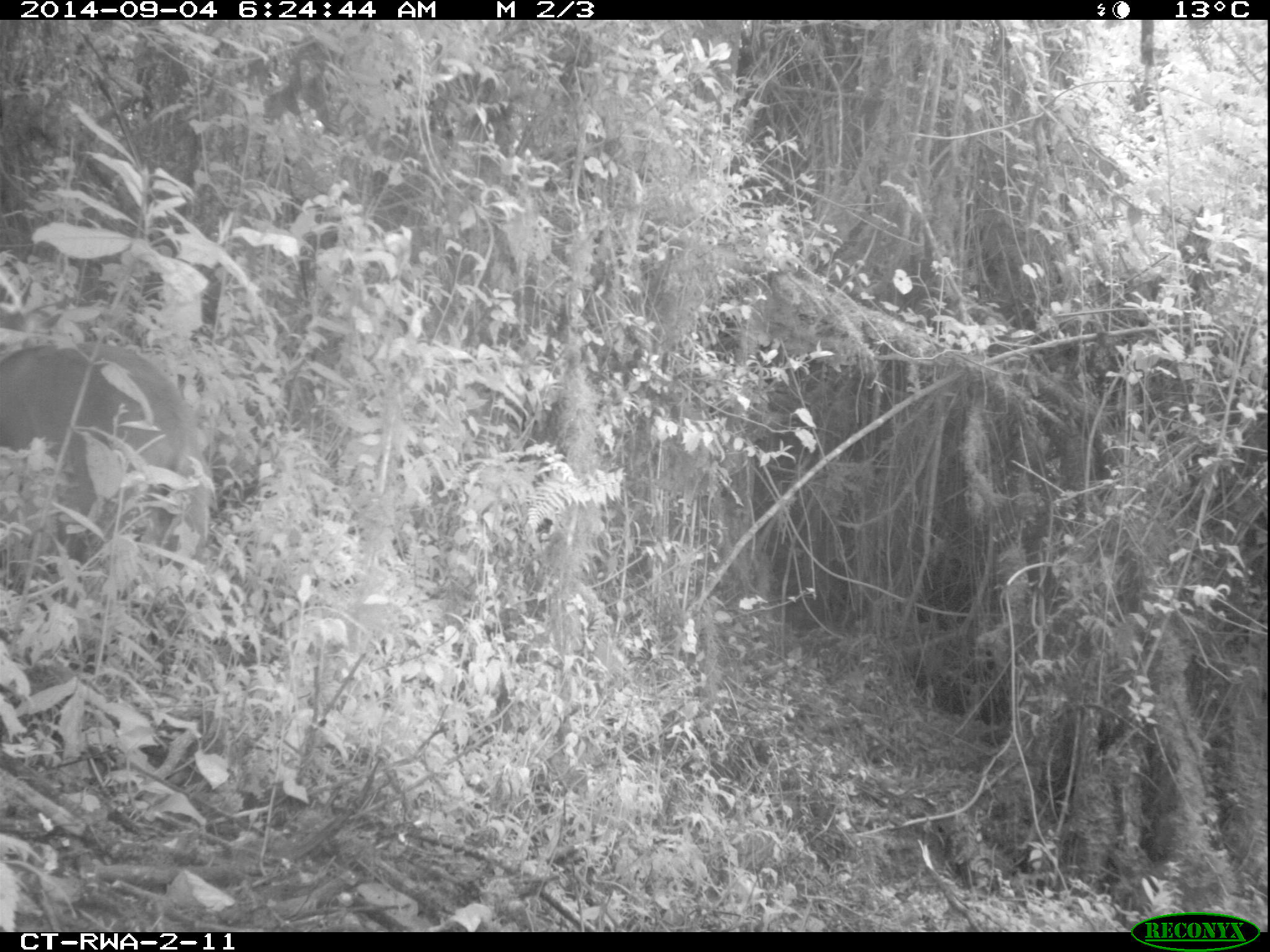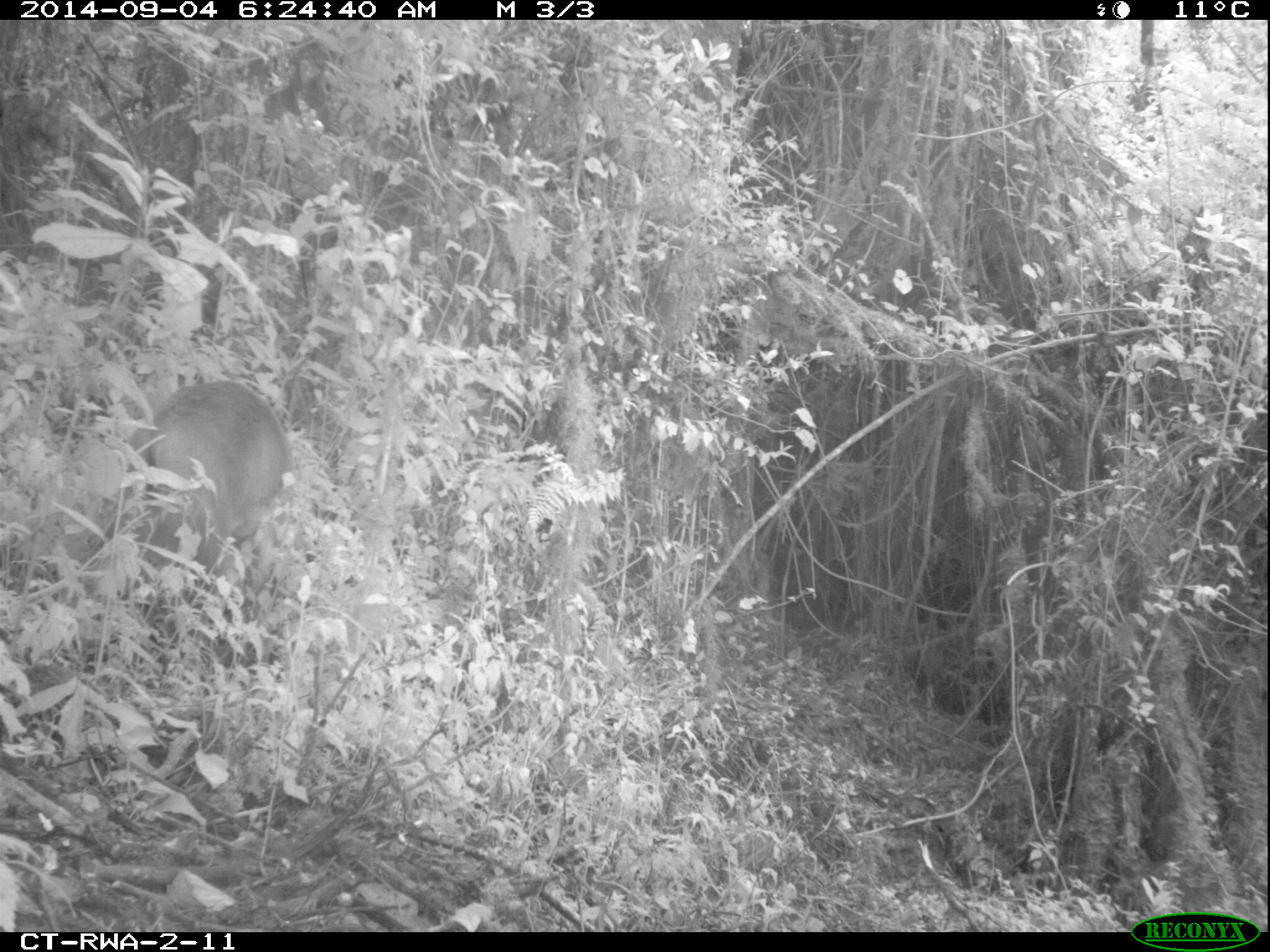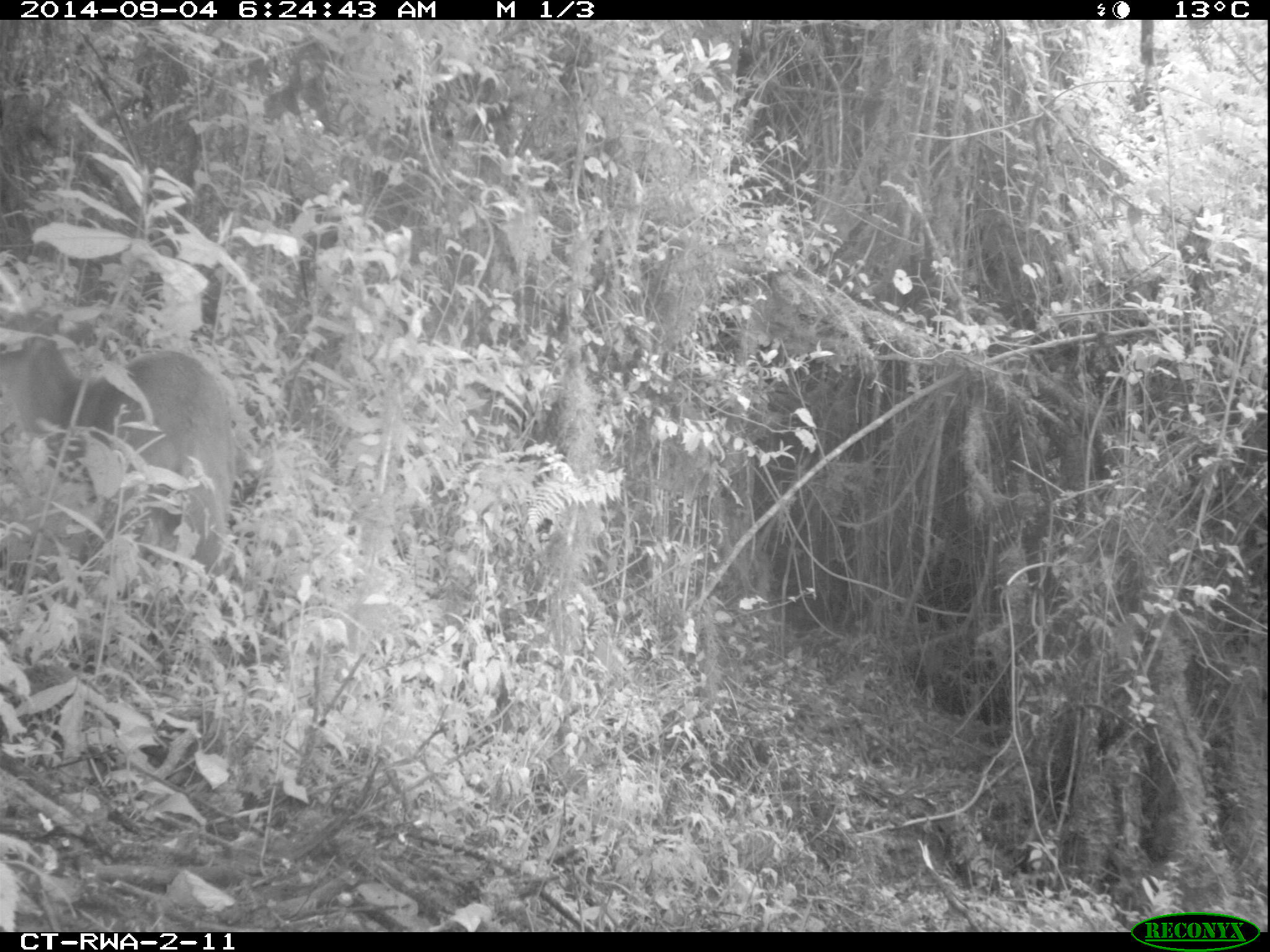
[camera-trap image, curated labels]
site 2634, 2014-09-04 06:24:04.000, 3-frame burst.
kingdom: Animalia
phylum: Chordata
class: Mammalia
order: Artiodactyla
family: Bovidae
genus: Cephalophus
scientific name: Cephalophus nigrifrons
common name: black-fronted duiker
Cephalophus nigrifrons (black-fronted duiker), count 1.